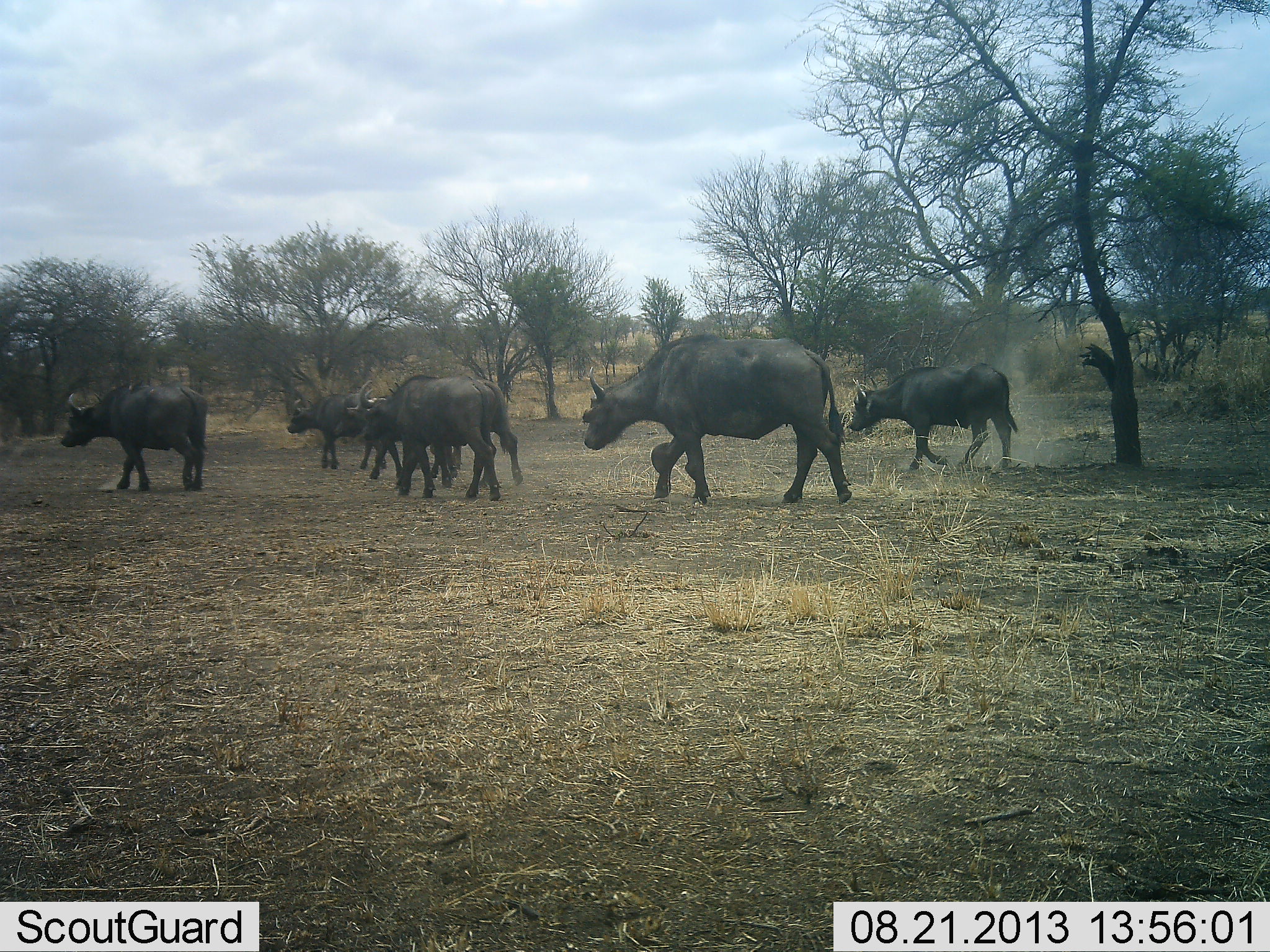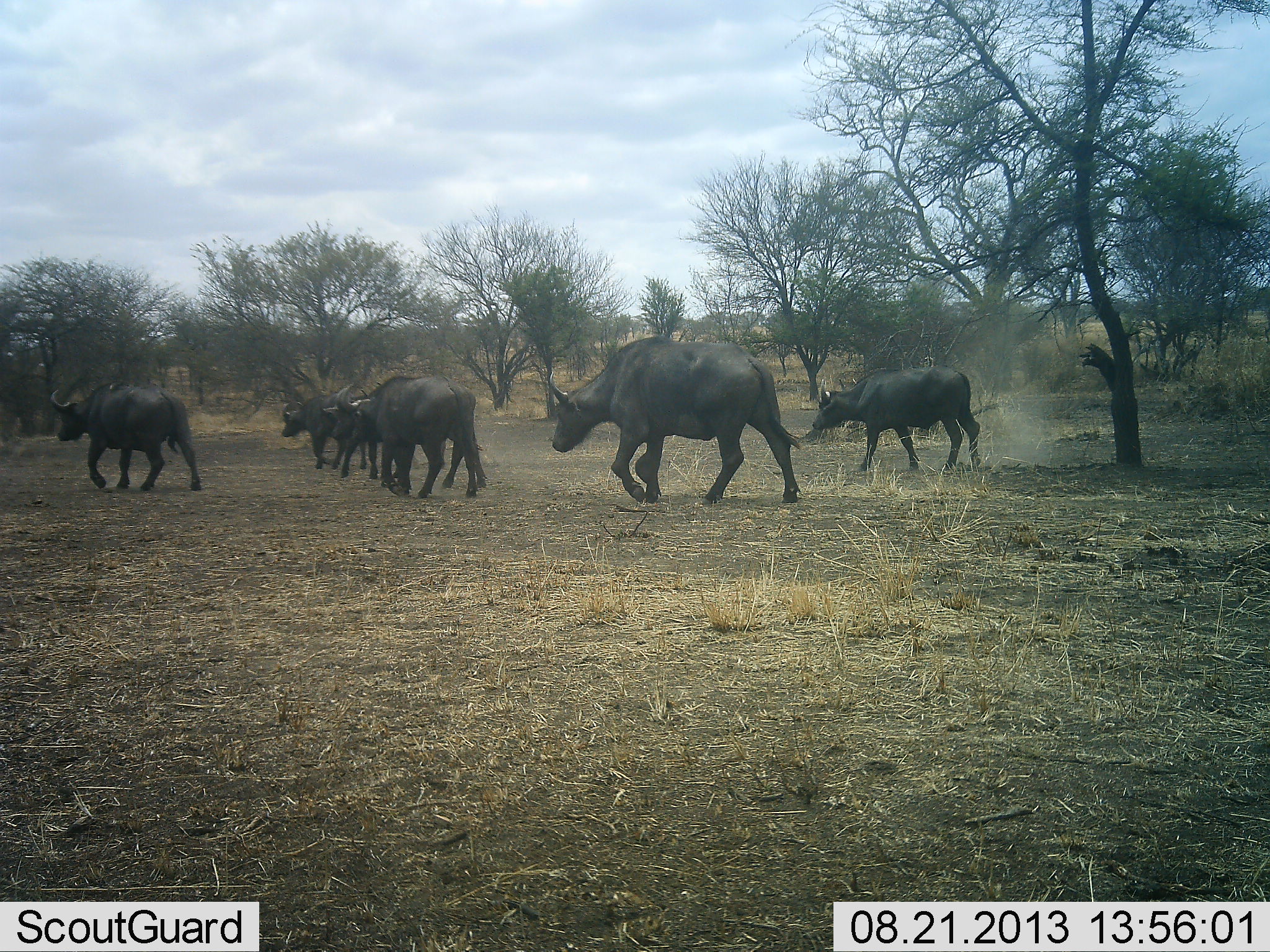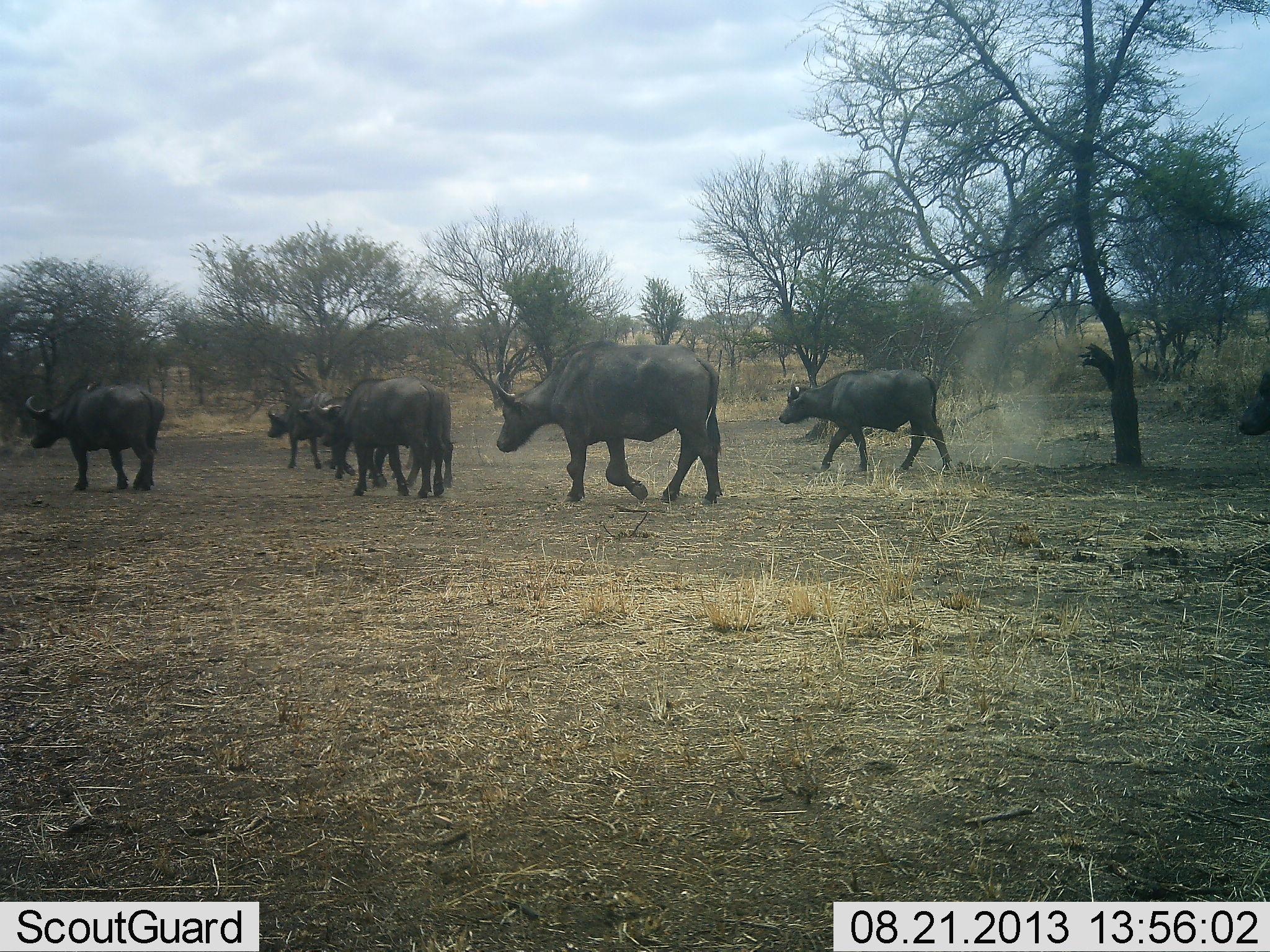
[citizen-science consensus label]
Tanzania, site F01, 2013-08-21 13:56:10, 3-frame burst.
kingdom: Animalia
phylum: Chordata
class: Mammalia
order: Artiodactyla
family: Bovidae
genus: Syncerus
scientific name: Syncerus caffer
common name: cape buffalo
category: buffalo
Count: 7.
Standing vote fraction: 6%.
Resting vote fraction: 0%.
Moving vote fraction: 100%.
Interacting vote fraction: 6%.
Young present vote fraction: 24%.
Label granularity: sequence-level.